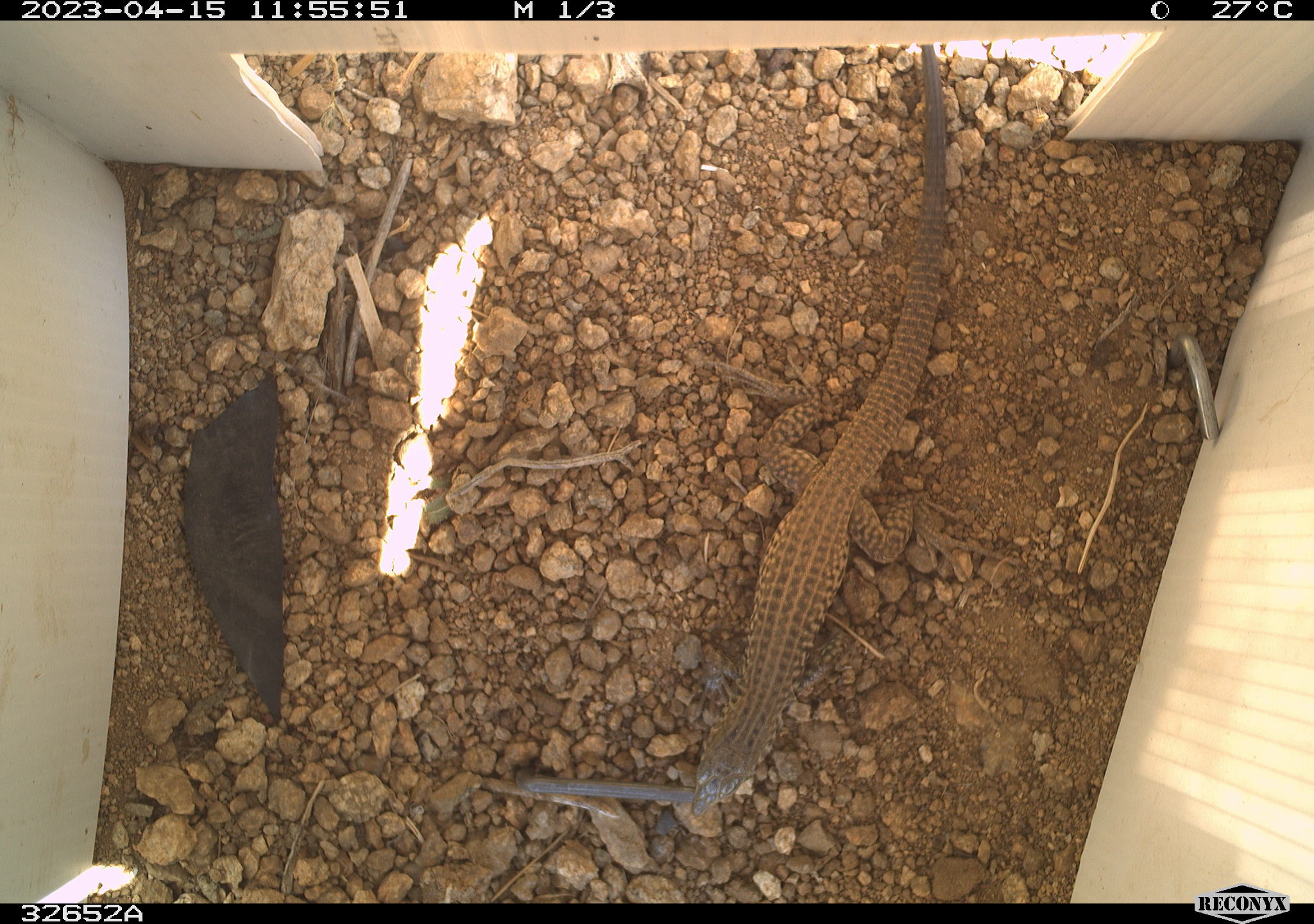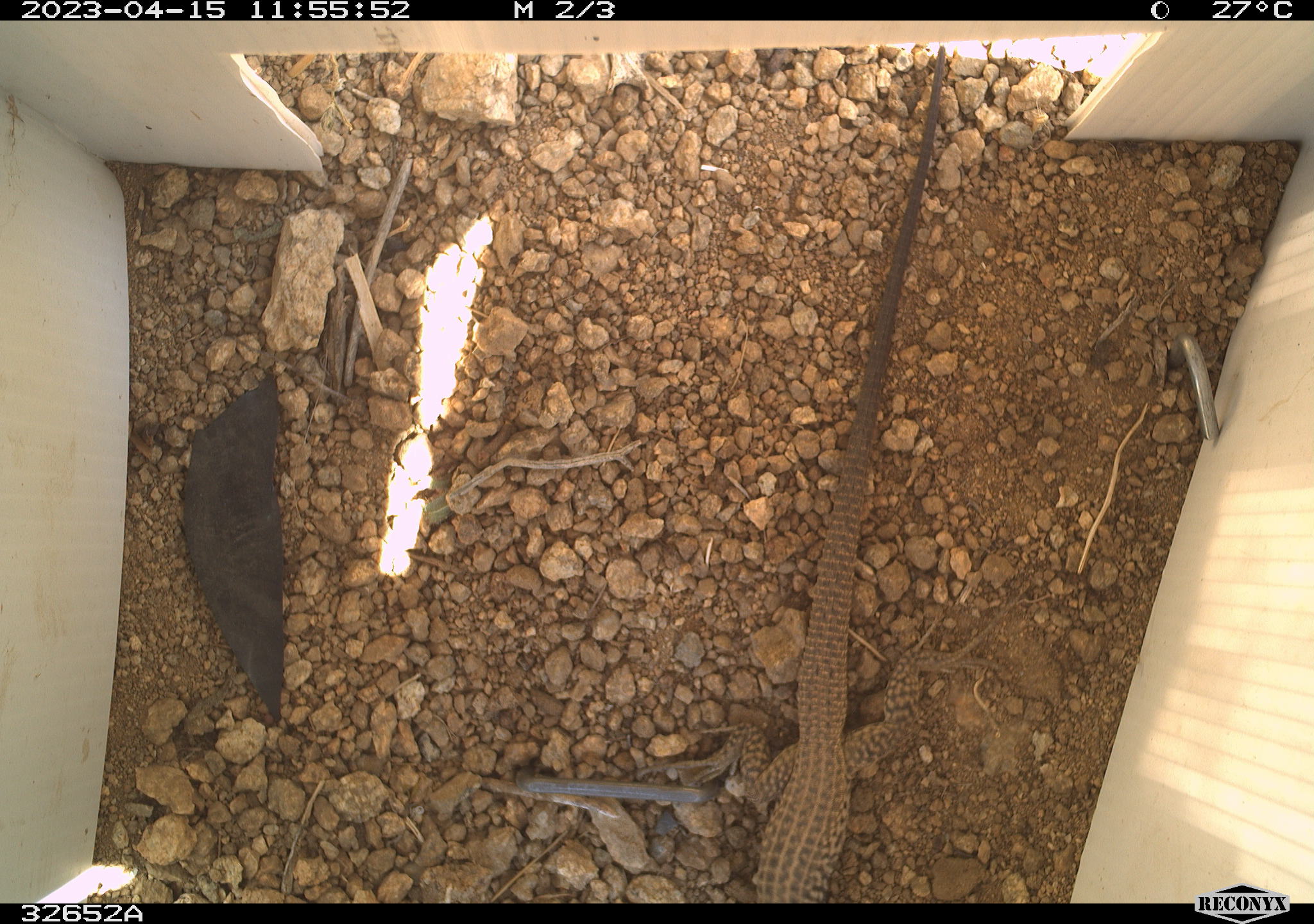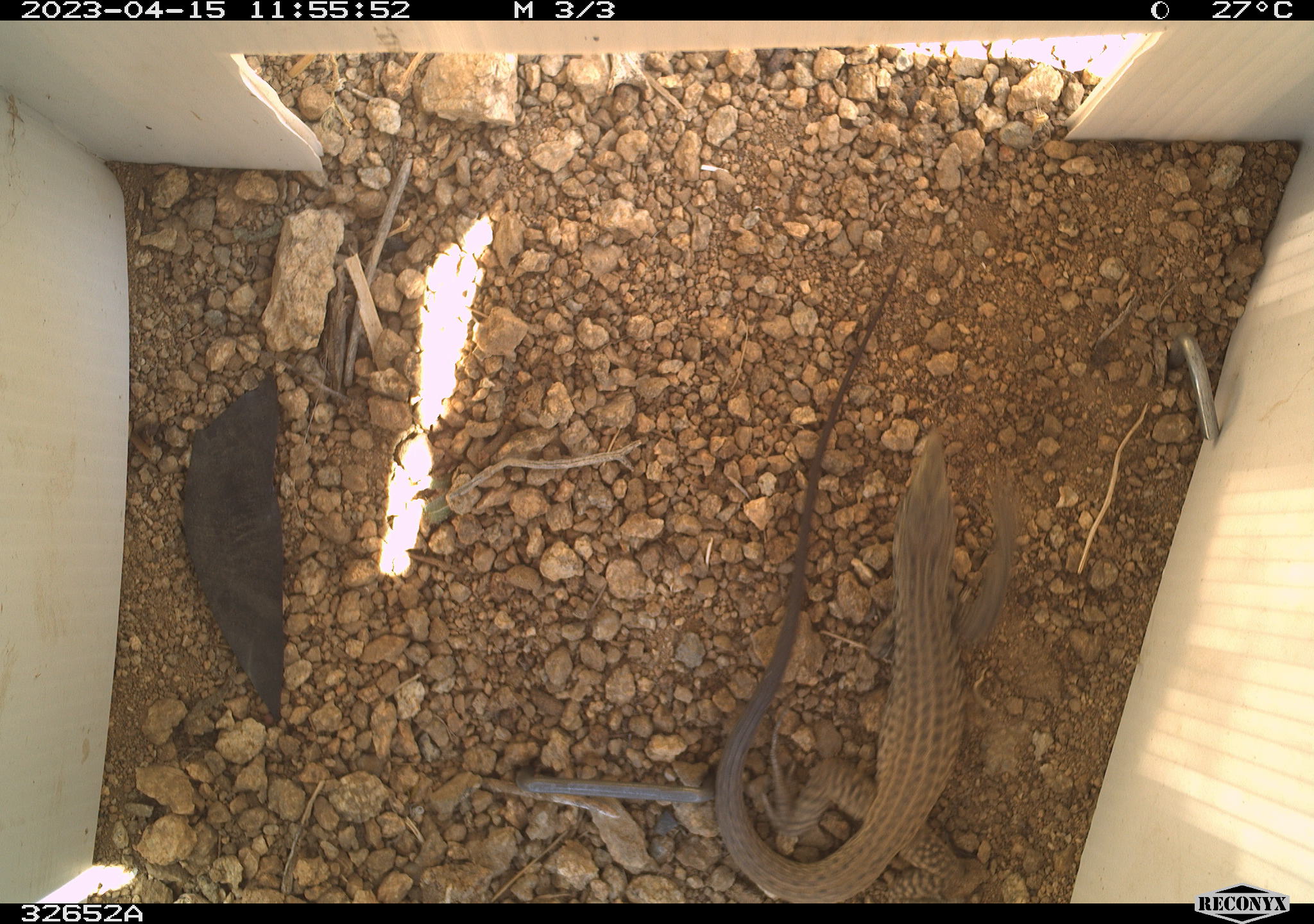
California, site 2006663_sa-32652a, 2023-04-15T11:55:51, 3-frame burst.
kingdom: Animalia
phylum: Chordata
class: Reptilia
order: Squamata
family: Teiidae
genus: Aspidoscelis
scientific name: Aspidoscelis tigris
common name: western whiptail